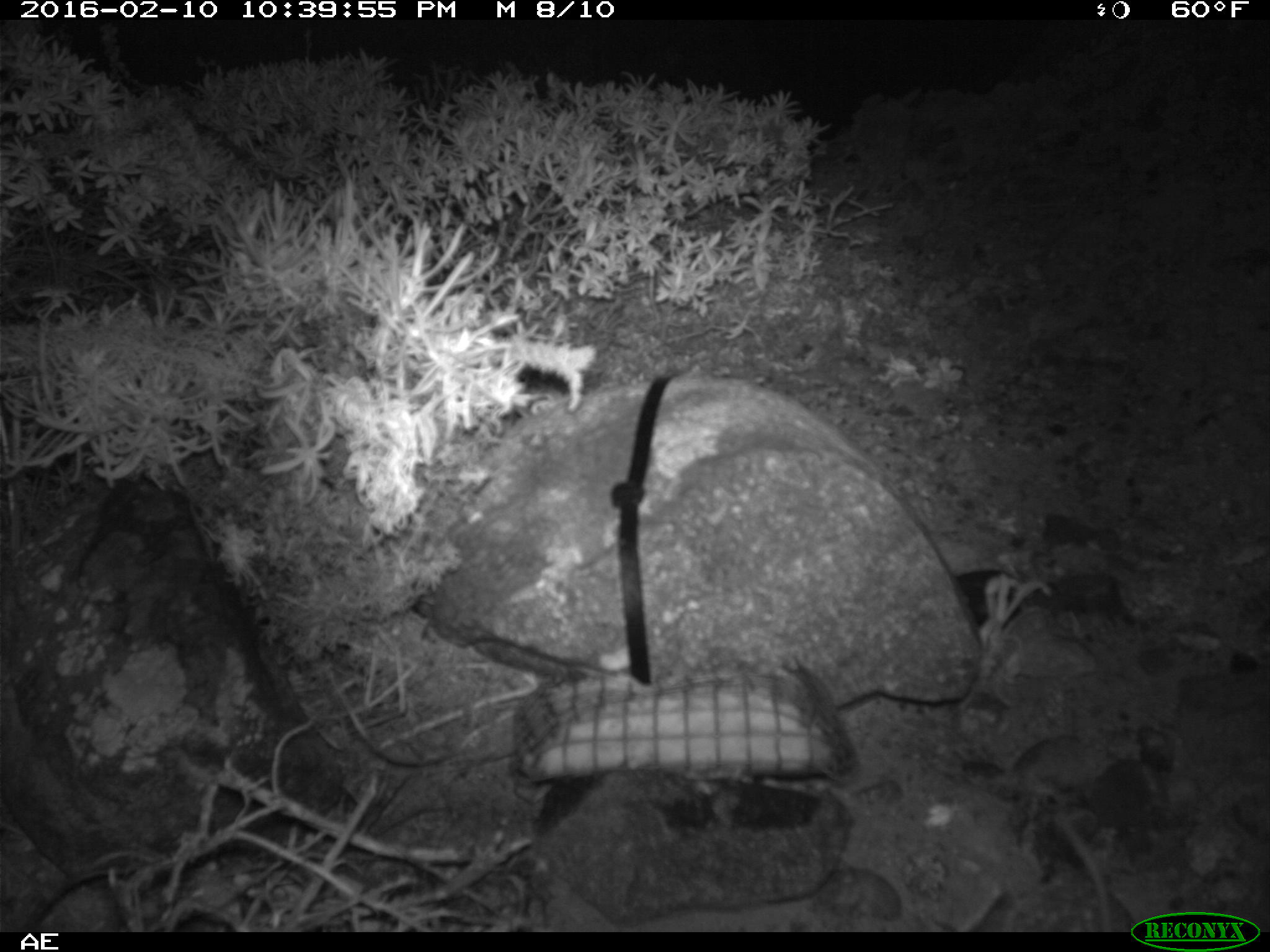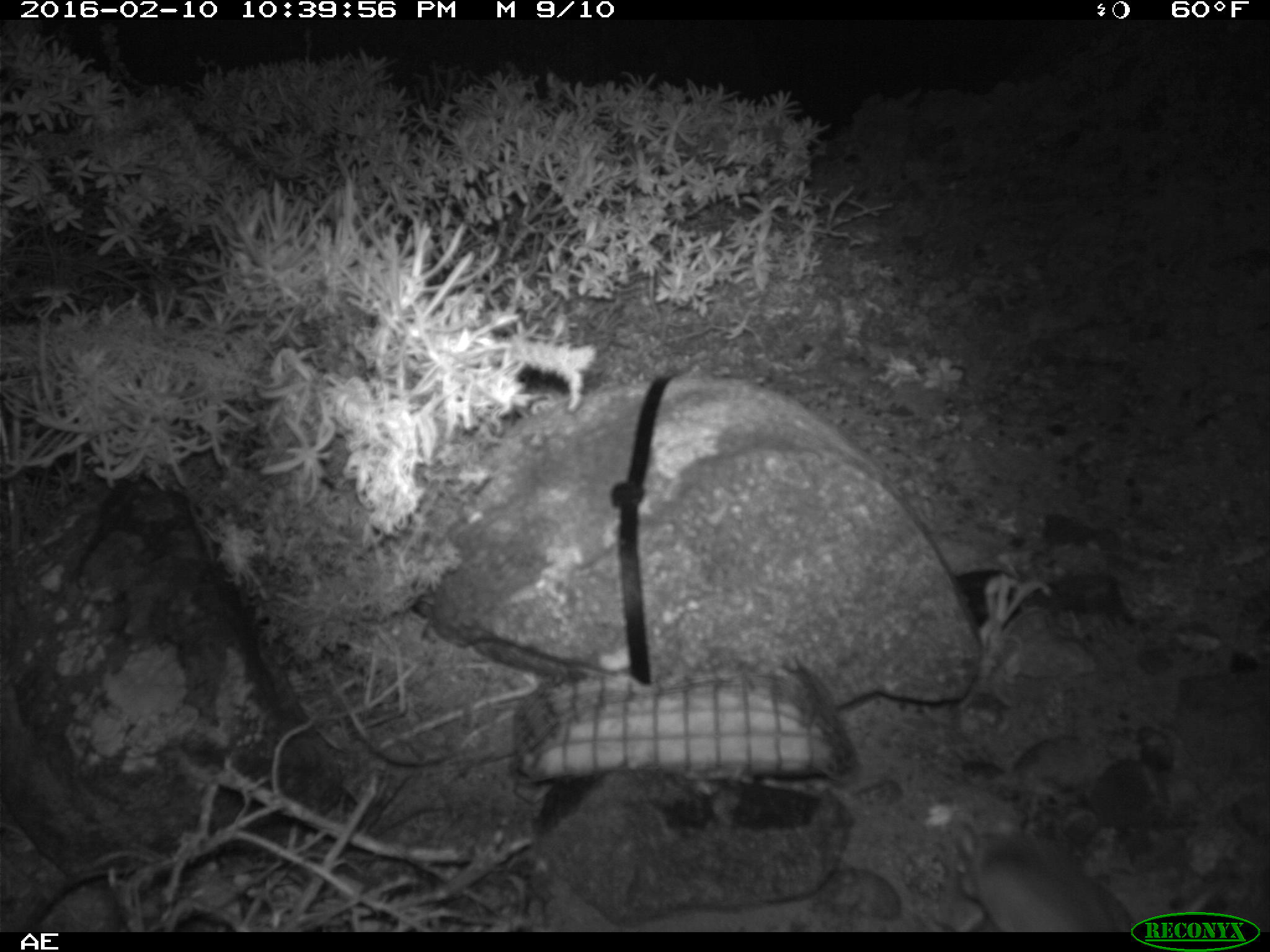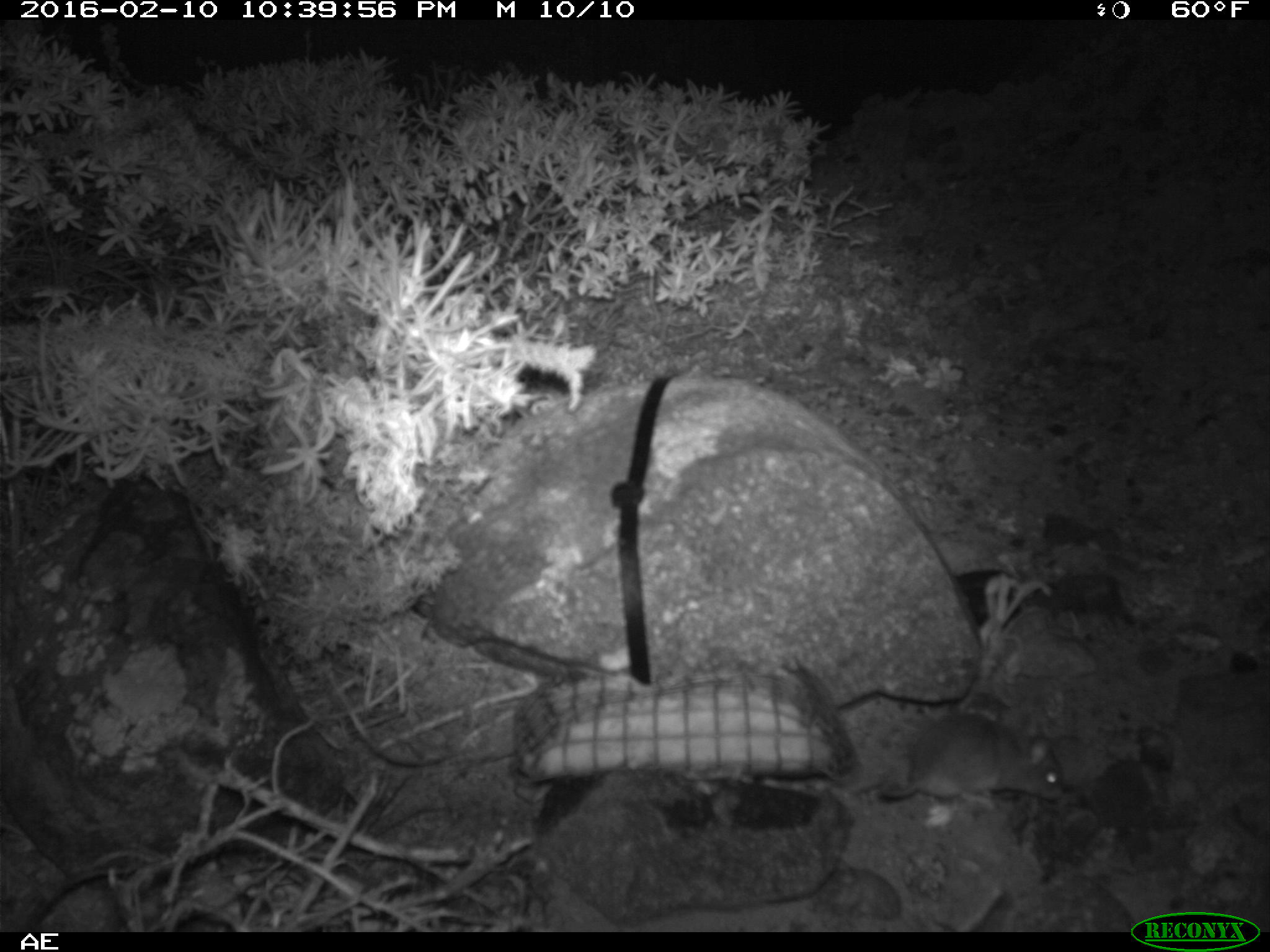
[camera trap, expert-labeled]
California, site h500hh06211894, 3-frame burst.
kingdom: Animalia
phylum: Chordata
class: Mammalia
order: Rodentia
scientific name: Rodentia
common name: rodent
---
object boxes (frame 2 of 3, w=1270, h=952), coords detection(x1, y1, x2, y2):
rodent: detection(955, 822, 1132, 932)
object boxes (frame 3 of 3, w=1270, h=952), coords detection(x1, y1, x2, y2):
rodent: detection(879, 713, 1062, 809)